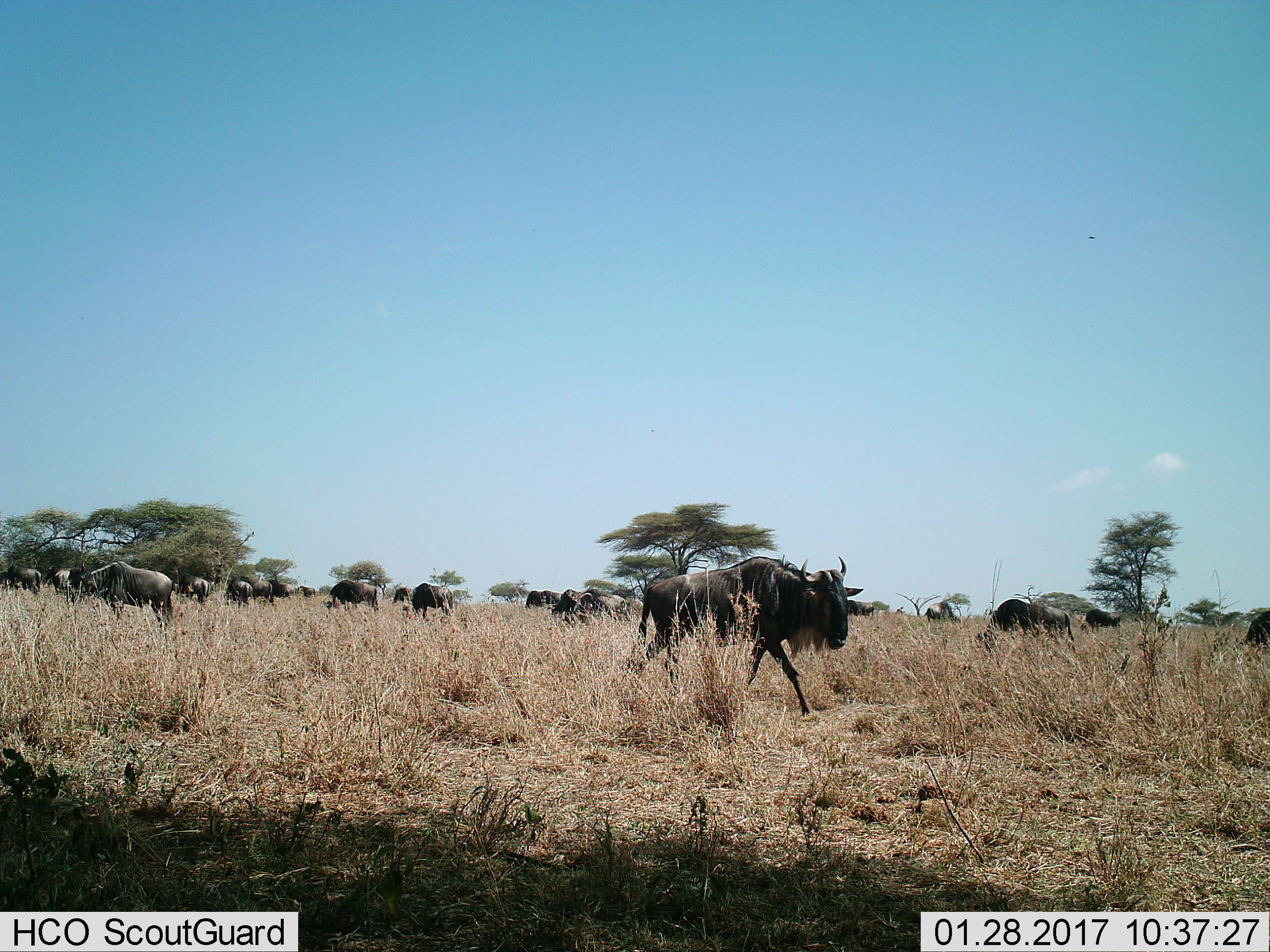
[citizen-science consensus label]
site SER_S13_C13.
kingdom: Animalia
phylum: Chordata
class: Mammalia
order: Artiodactyla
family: Bovidae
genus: Connochaetes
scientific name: Connochaetes taurinus taurinus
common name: blue wildebeest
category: wildebeestblue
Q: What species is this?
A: Wildebeestblue (blue wildebeest) (Connochaetes taurinus taurinus).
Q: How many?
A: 11-50.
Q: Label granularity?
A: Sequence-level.